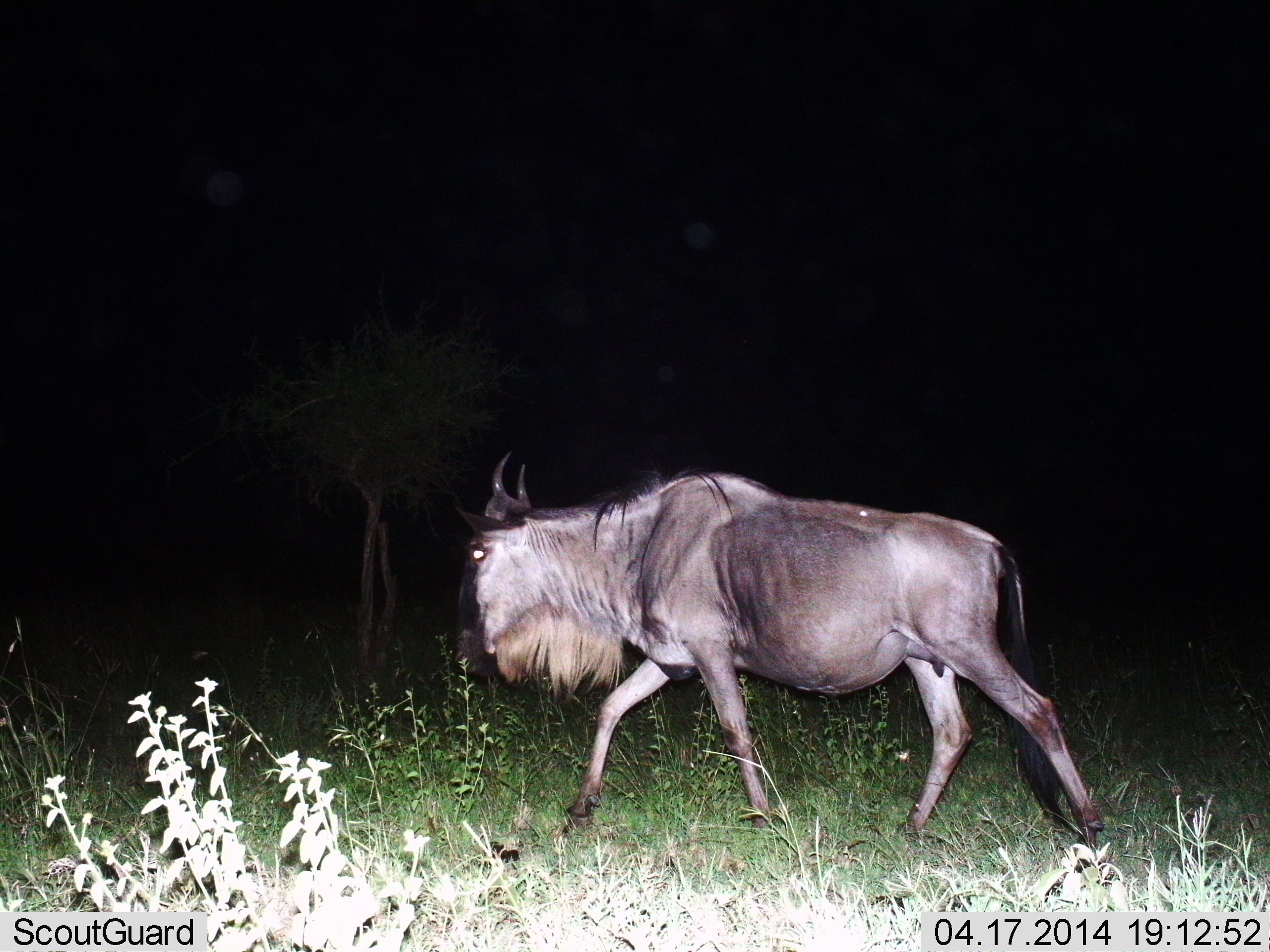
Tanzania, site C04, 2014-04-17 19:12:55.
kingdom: Animalia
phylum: Chordata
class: Mammalia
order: Artiodactyla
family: Bovidae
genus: Connochaetes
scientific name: Connochaetes taurinus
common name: blue wildebeest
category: wildebeest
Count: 1.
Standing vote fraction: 0%.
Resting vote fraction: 0%.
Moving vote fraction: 100%.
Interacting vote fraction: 0%.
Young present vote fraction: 0%.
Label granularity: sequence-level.